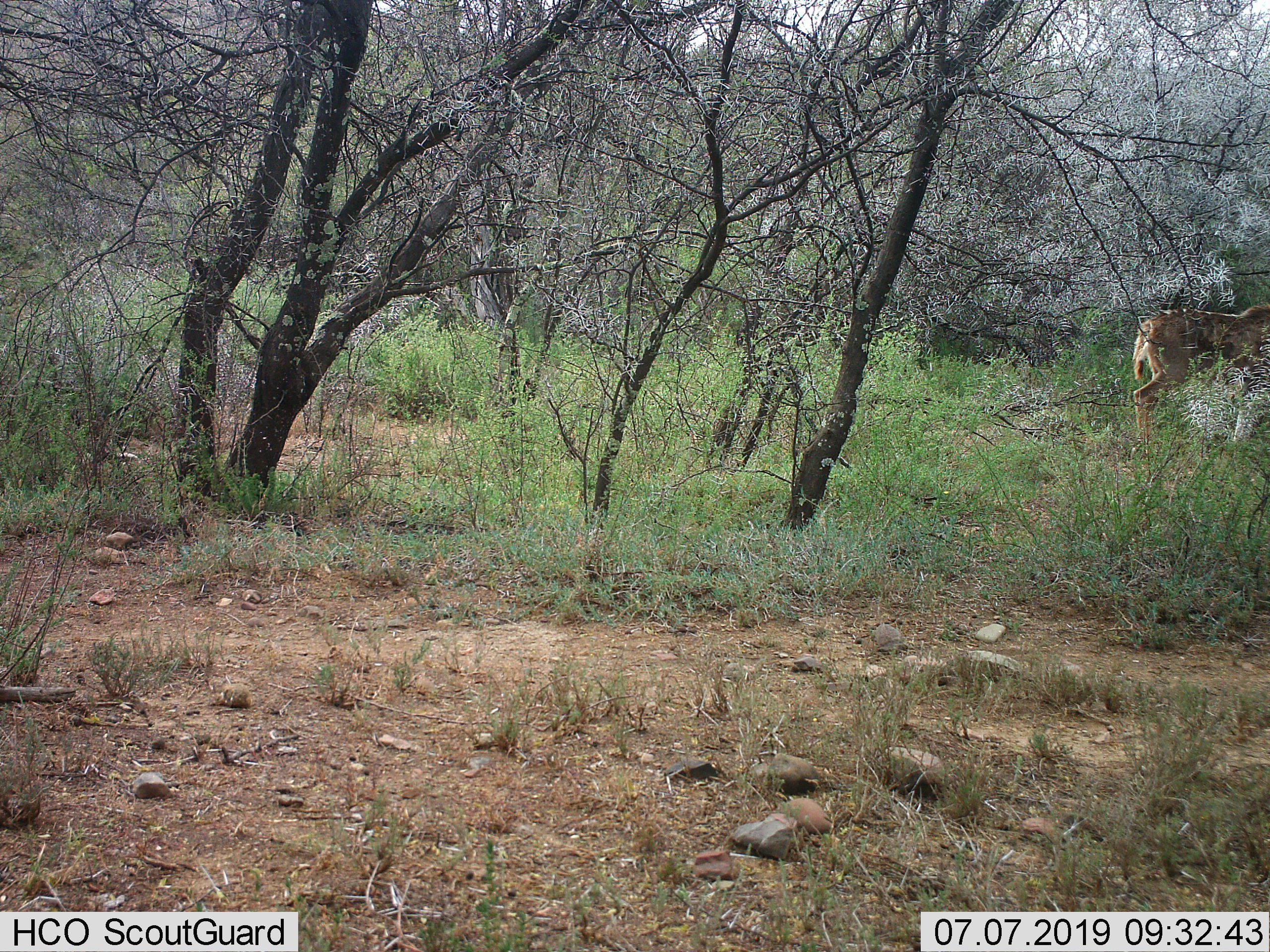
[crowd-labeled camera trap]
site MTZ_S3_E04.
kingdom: Animalia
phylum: Chordata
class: Mammalia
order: Artiodactyla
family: Bovidae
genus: Tragelaphus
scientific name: Tragelaphus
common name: kudu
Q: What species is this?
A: Kudu (Tragelaphus).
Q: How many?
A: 1.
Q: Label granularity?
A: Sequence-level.